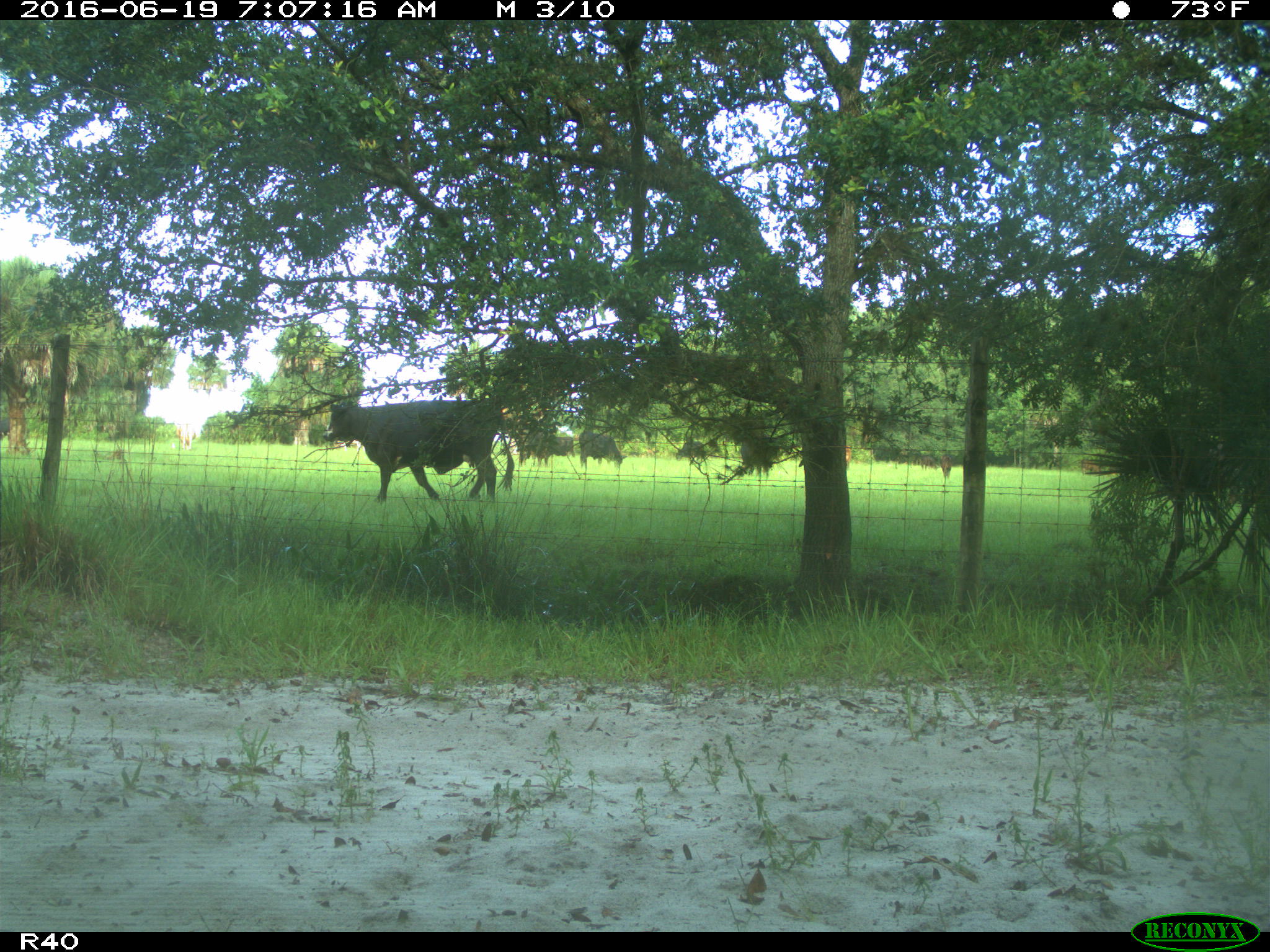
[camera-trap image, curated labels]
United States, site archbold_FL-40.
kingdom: Animalia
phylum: Chordata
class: Mammalia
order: Artiodactyla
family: Bovidae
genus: Bos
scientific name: Bos taurus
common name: domestic cow